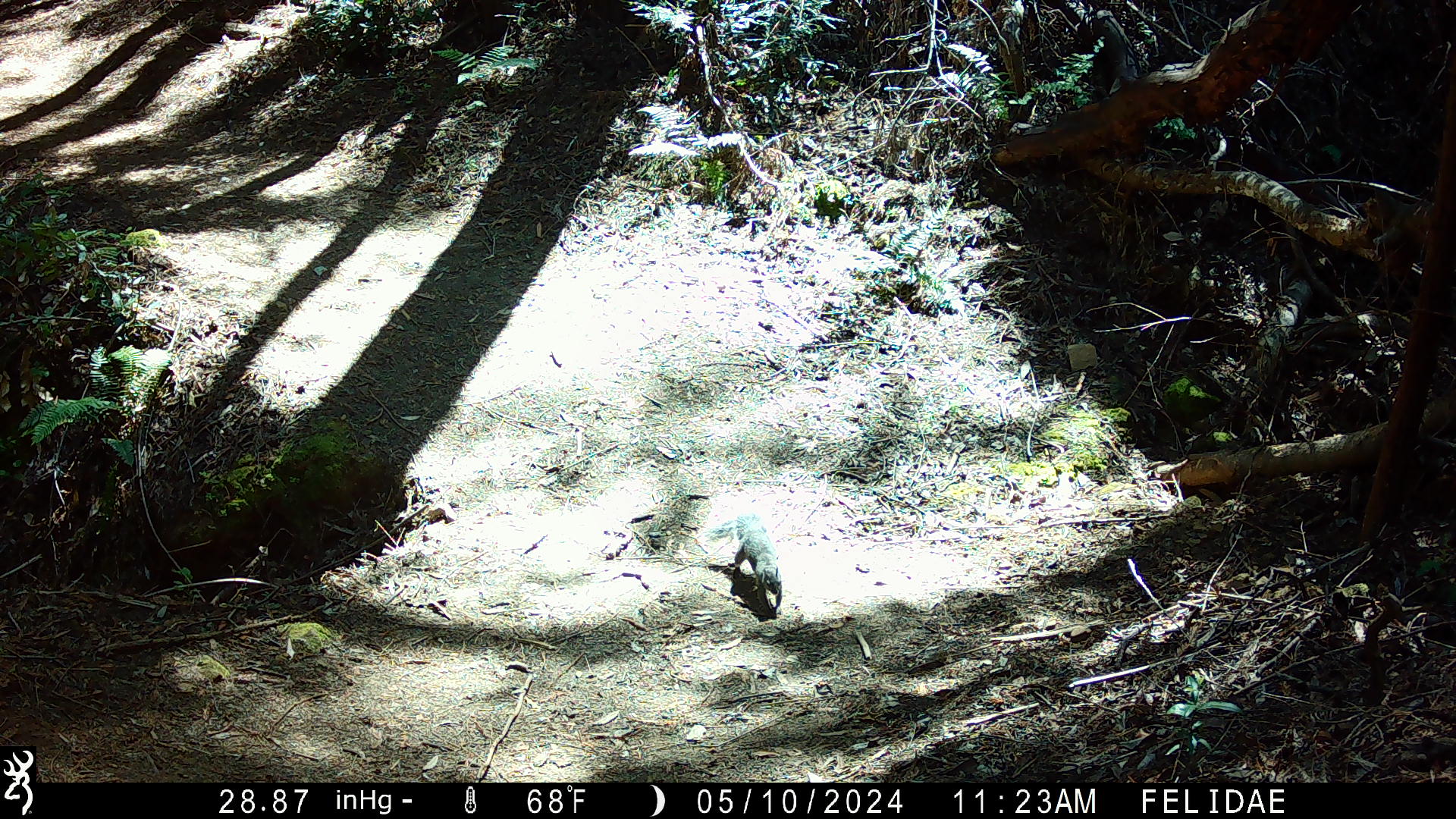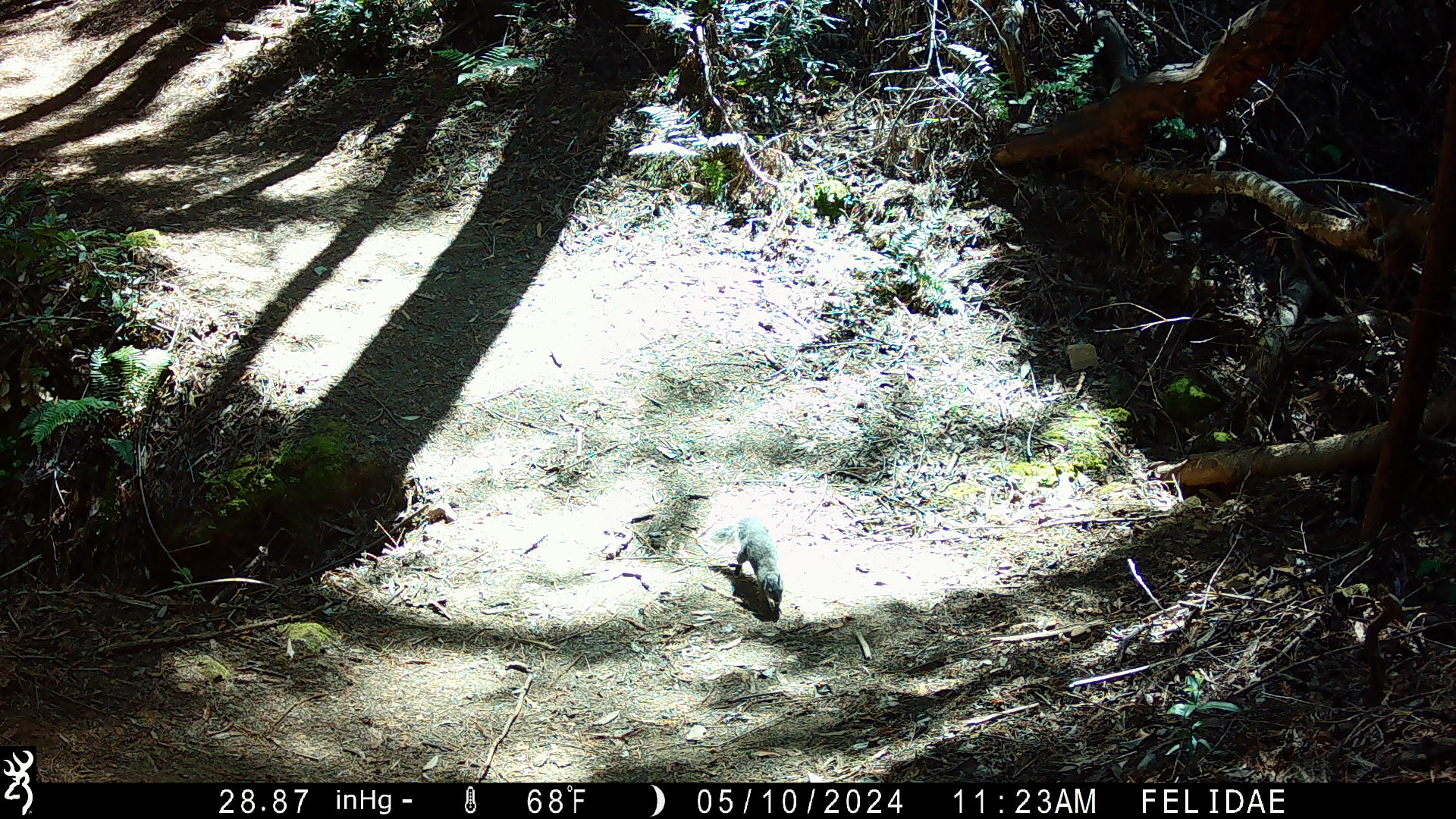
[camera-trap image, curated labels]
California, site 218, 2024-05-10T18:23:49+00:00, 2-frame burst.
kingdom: Animalia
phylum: Chordata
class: Mammalia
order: Rodentia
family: Sciuridae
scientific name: Sciuridae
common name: squirrel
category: unknown squirrel